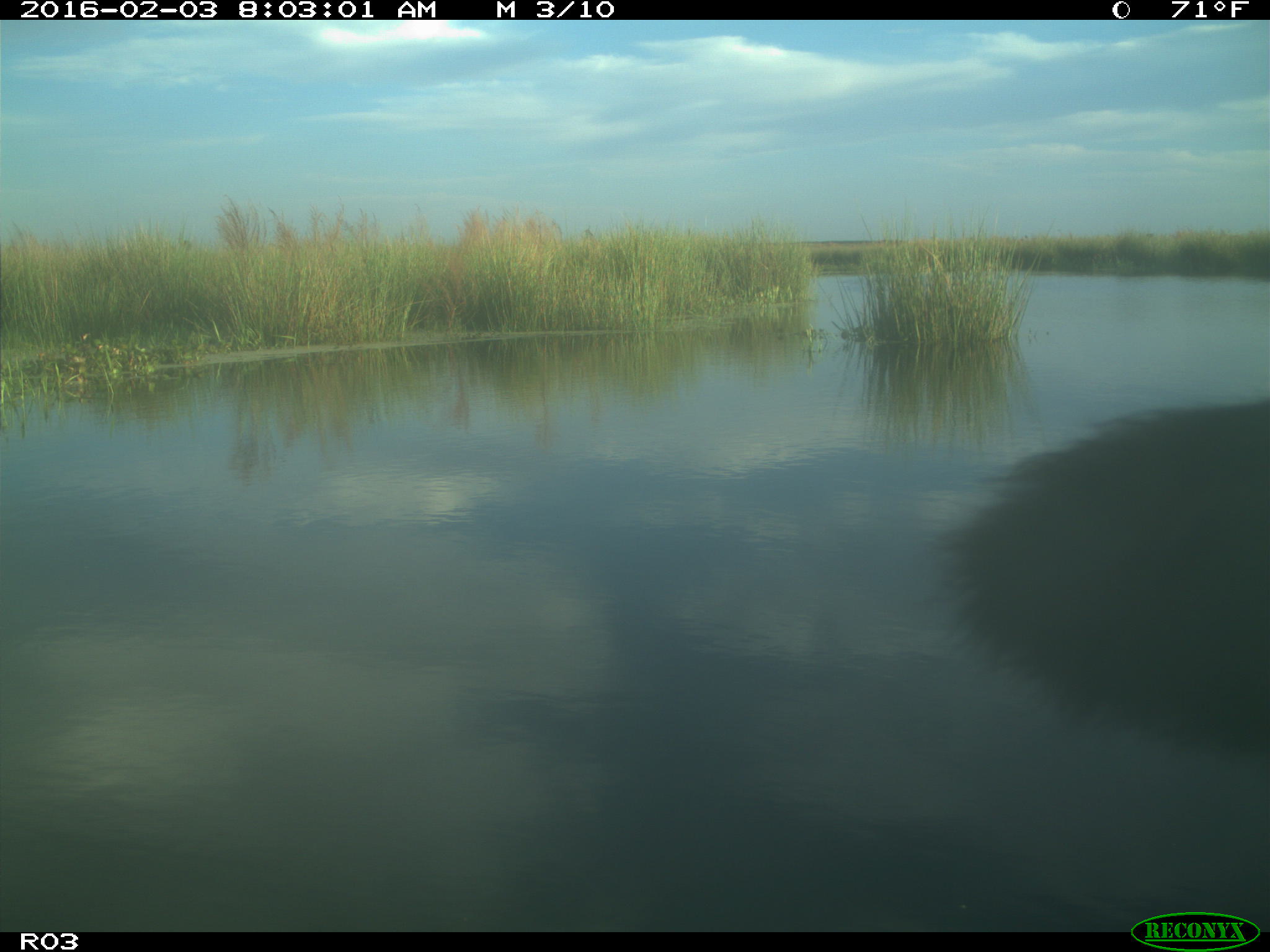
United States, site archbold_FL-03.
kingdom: Animalia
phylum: Chordata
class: Mammalia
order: Artiodactyla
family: Bovidae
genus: Bos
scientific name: Bos taurus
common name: domestic cow